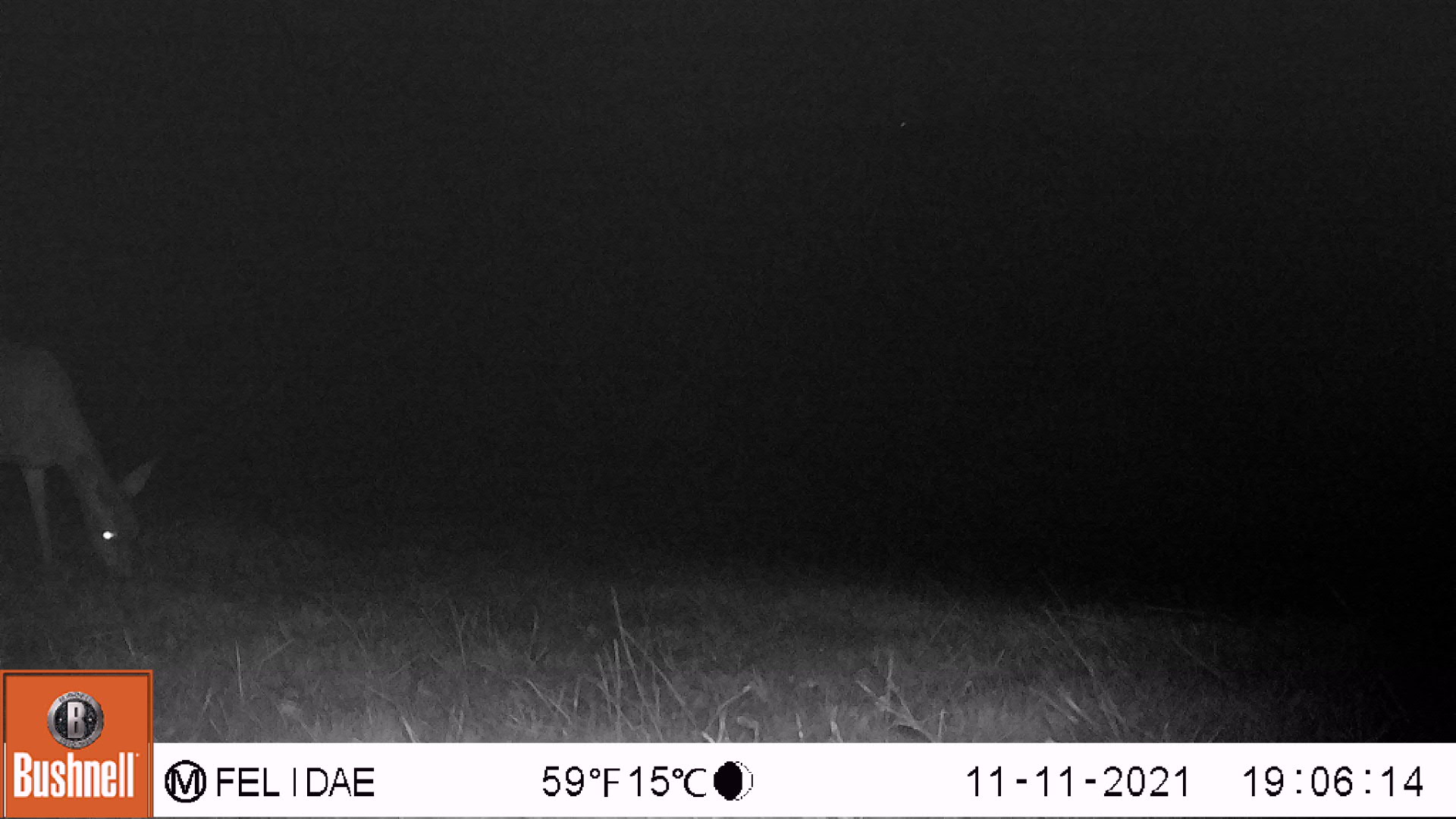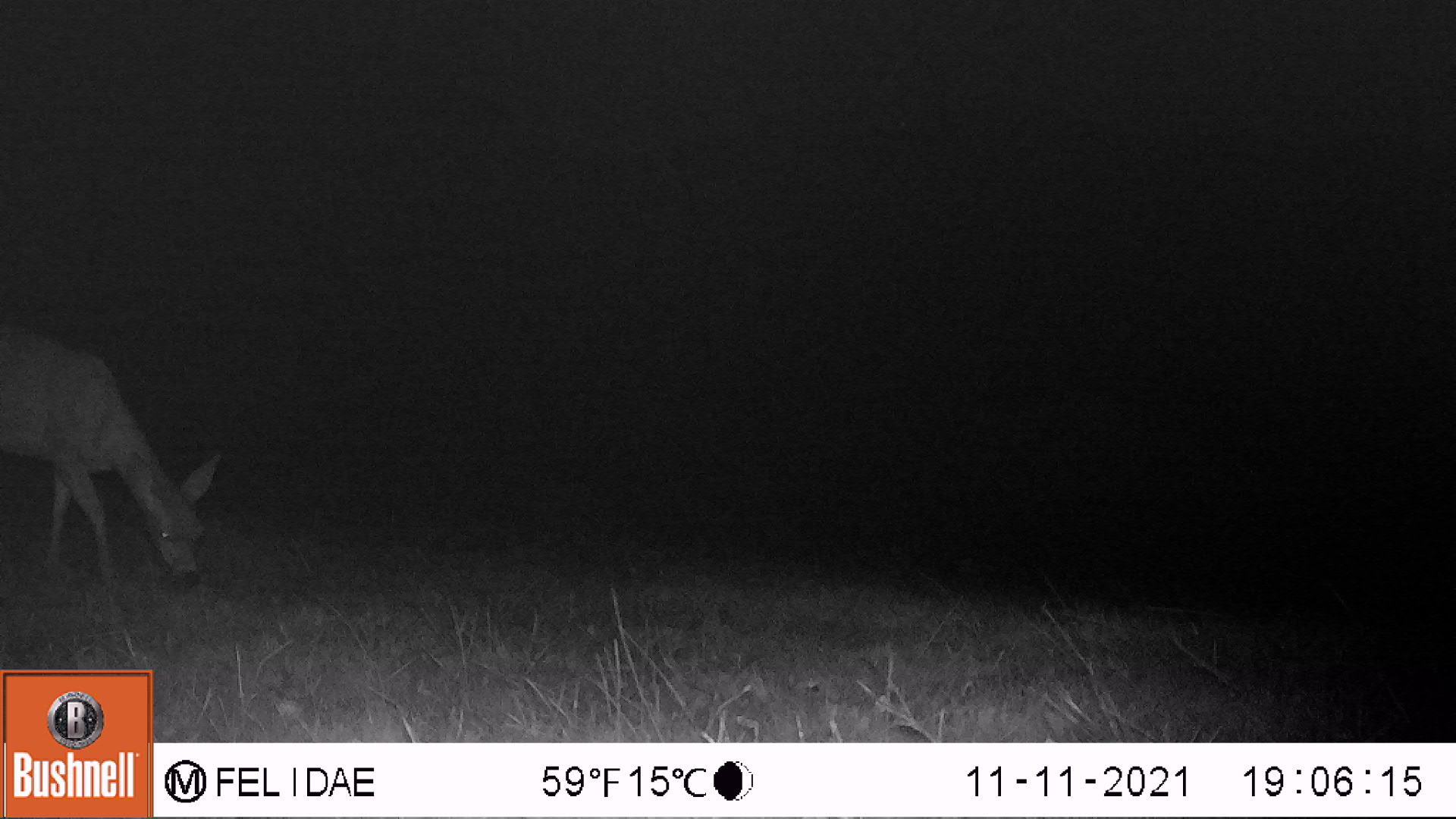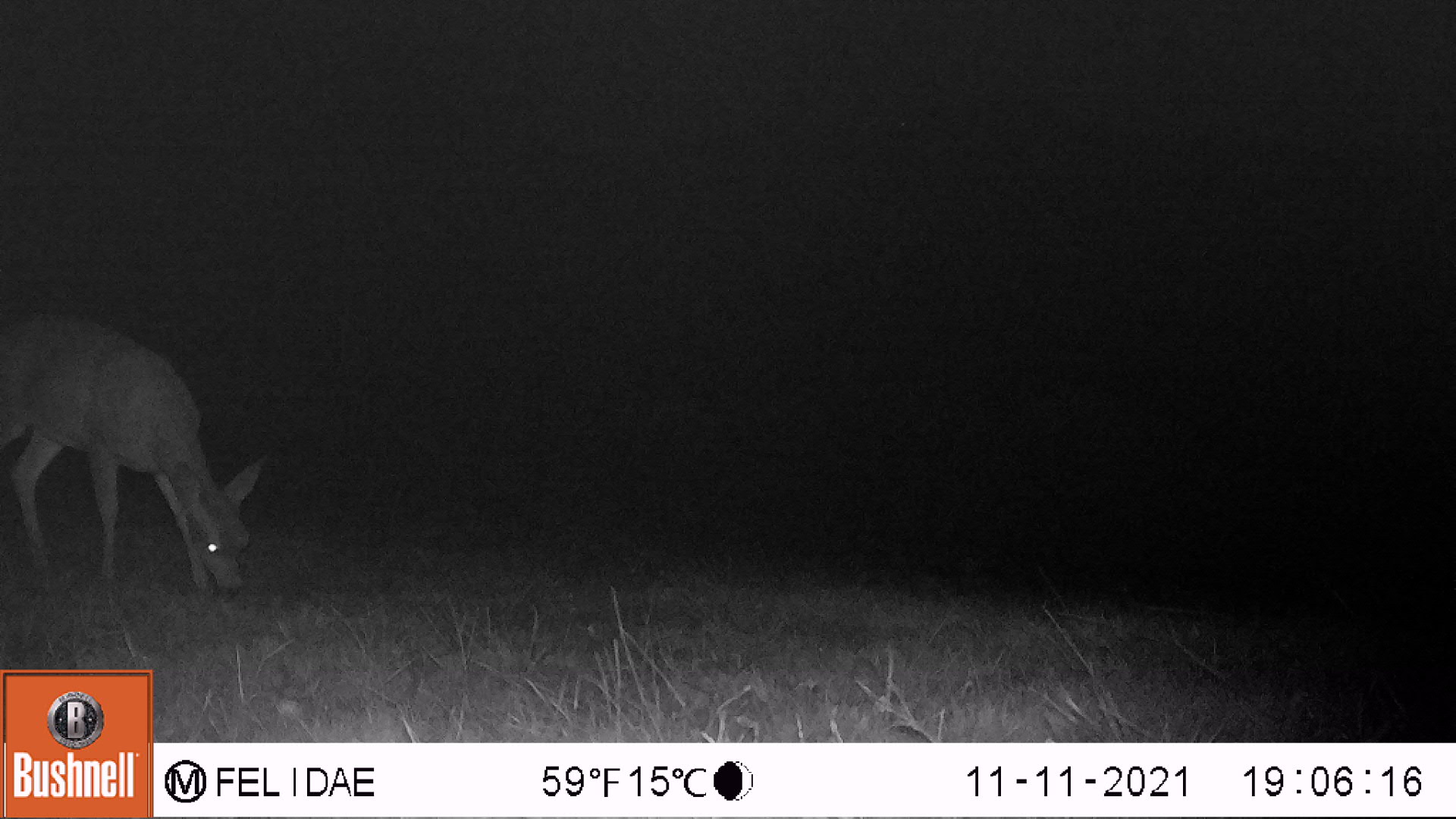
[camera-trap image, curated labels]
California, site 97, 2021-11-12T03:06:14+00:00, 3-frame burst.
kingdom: Animalia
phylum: Chordata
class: Mammalia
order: Artiodactyla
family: Cervidae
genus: Odocoileus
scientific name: Odocoileus hemionus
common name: mule deer